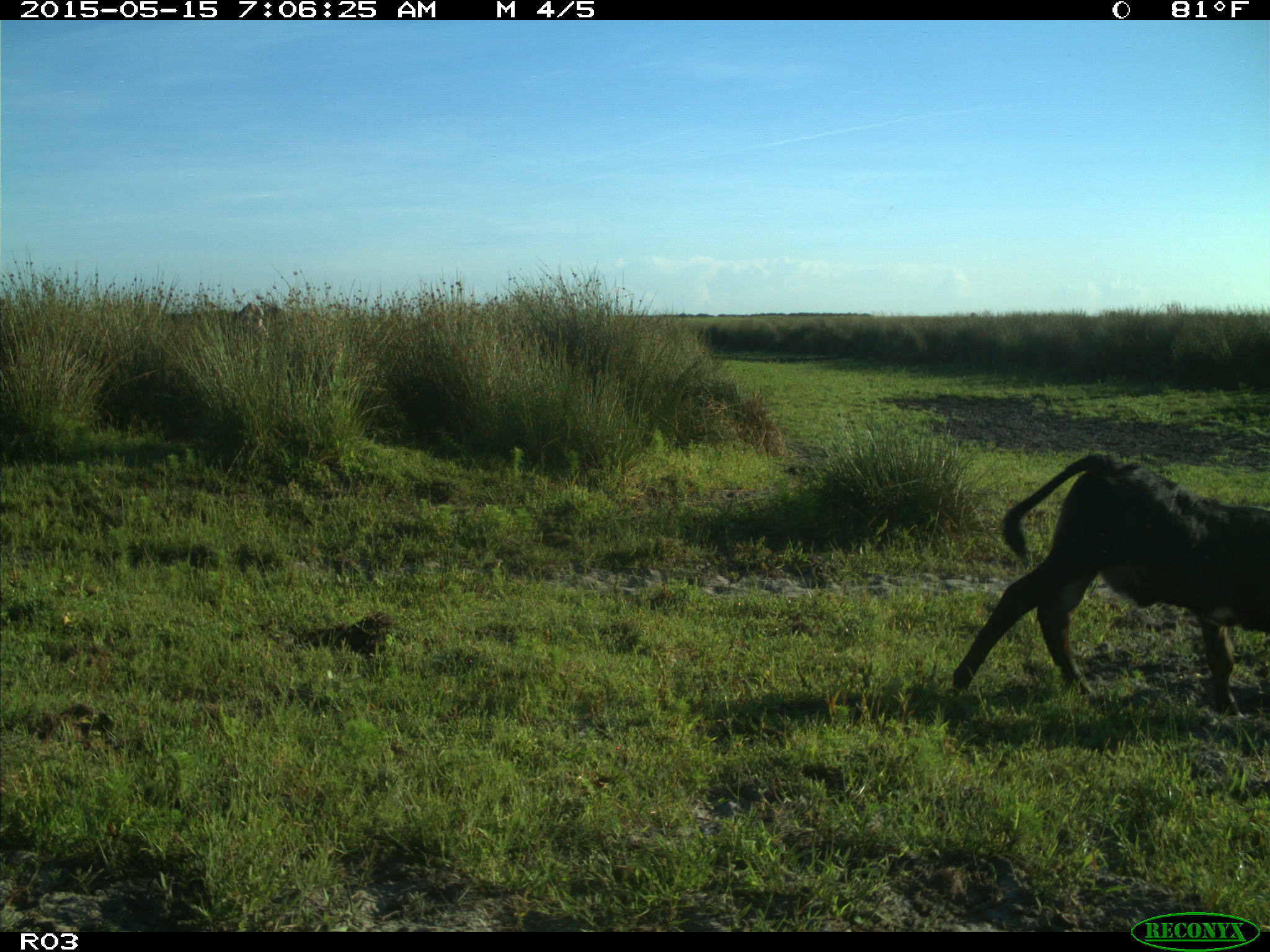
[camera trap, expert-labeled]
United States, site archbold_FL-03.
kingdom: Animalia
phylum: Chordata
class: Mammalia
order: Artiodactyla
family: Bovidae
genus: Bos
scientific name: Bos taurus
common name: domestic cow